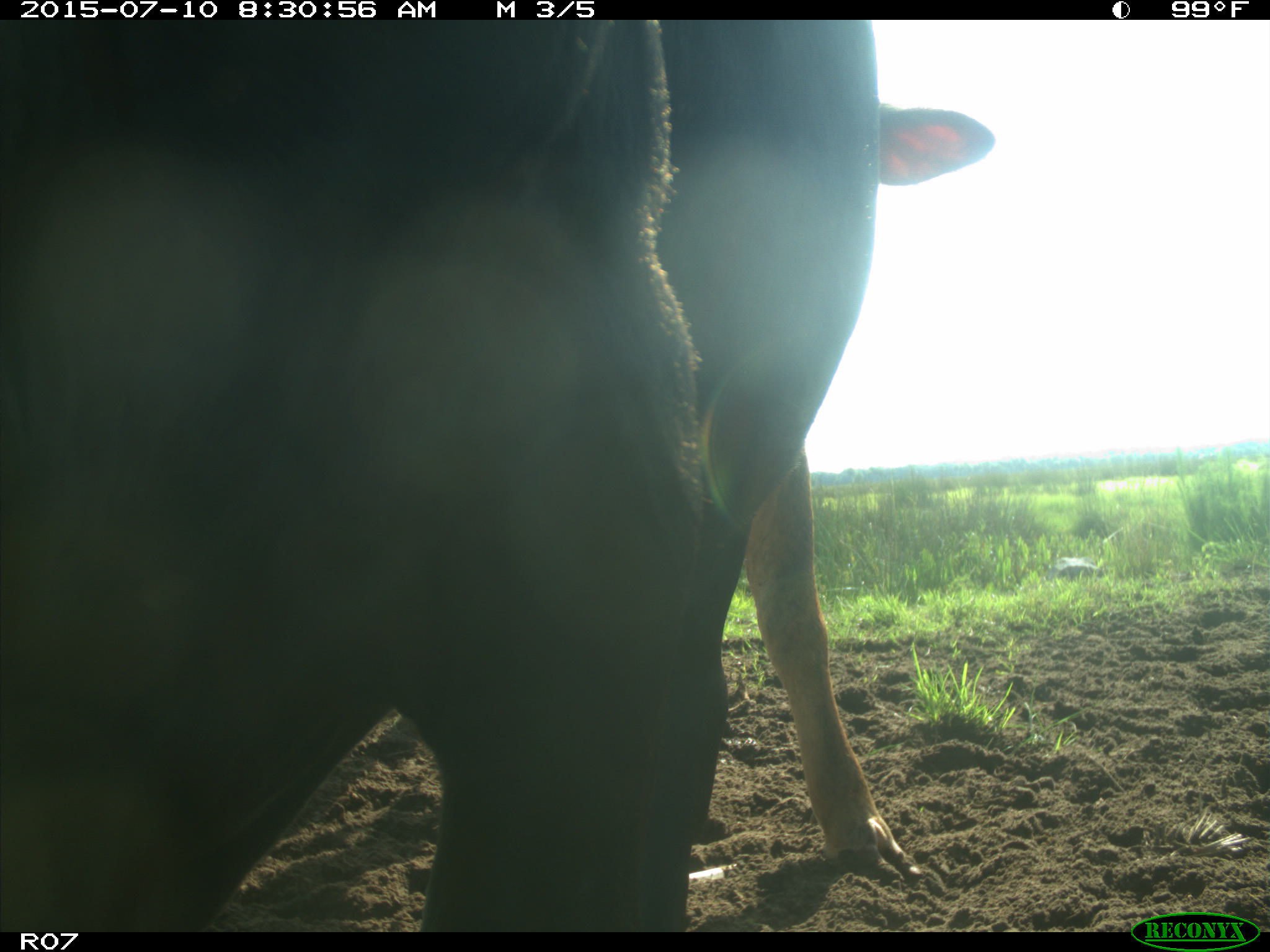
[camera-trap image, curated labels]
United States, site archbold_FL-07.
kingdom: Animalia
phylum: Chordata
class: Mammalia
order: Artiodactyla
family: Bovidae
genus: Bos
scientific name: Bos taurus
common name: domestic cow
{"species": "Bos taurus (domestic cow)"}